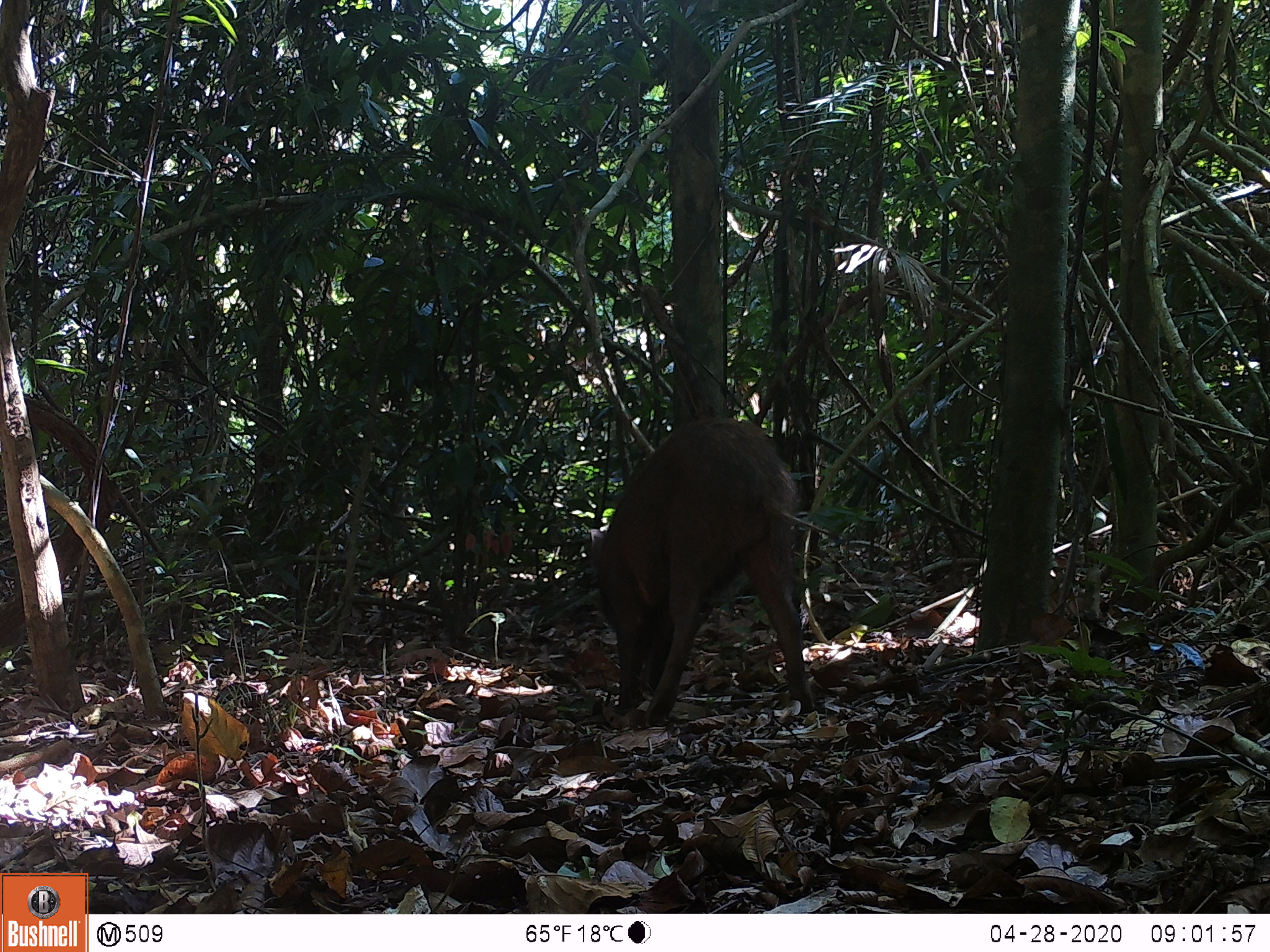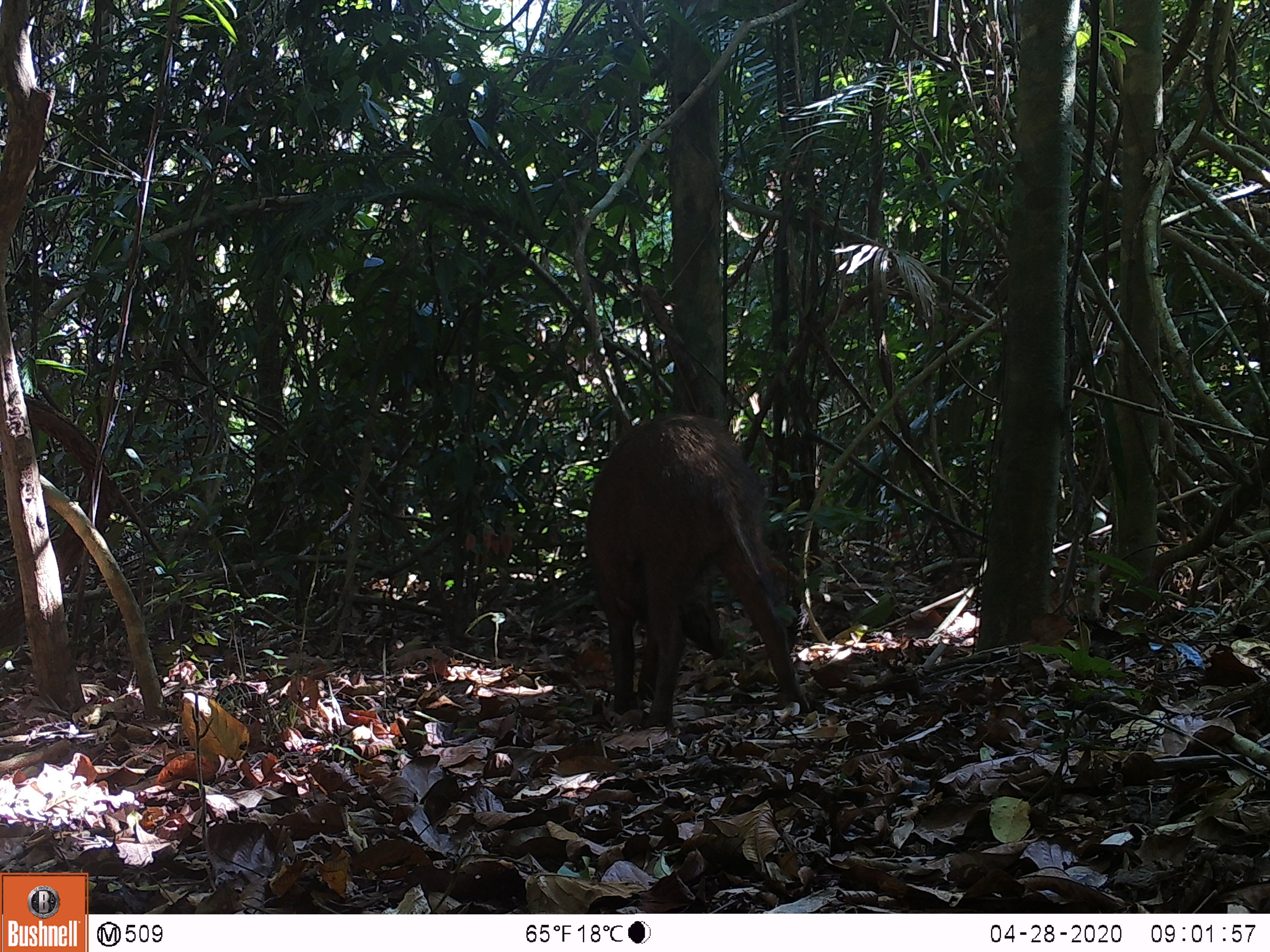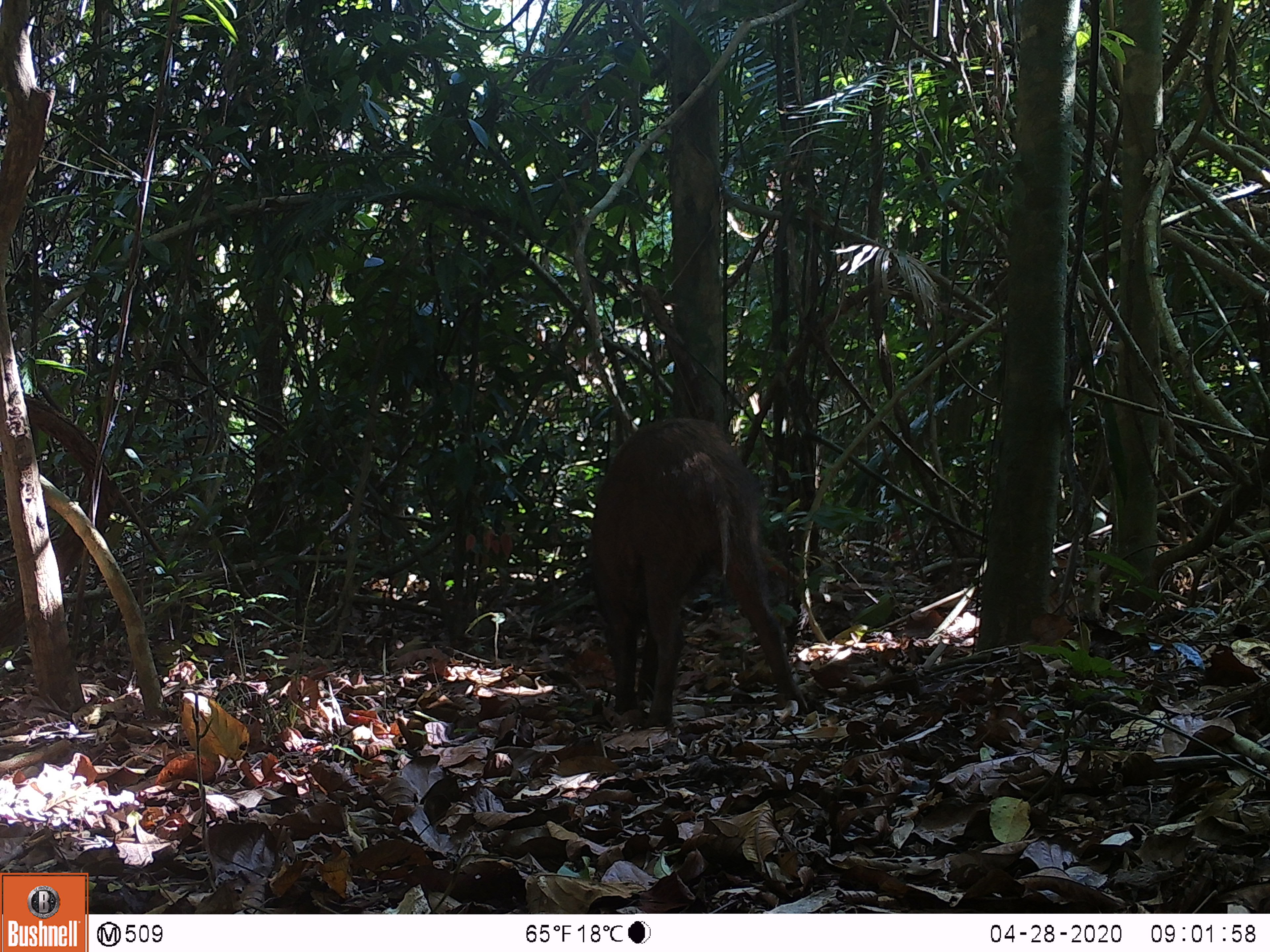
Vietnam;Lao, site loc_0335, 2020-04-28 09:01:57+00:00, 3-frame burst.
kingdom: Animalia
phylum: Chordata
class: Mammalia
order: Artiodactyla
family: Suidae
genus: Sus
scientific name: Sus scrofa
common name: eurasian wild pig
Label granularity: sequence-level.